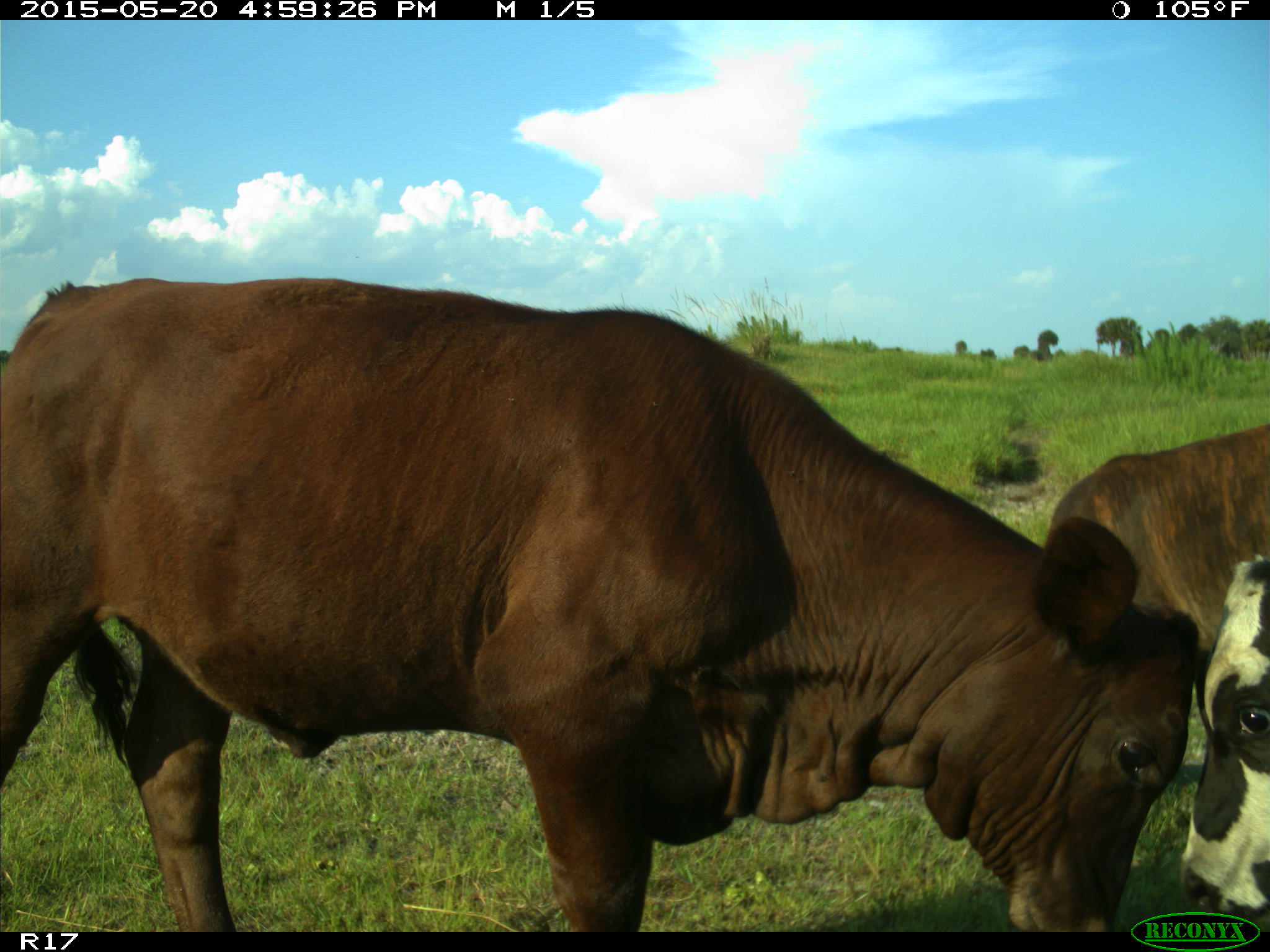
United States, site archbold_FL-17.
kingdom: Animalia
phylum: Chordata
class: Mammalia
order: Artiodactyla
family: Bovidae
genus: Bos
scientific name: Bos taurus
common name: domestic cow